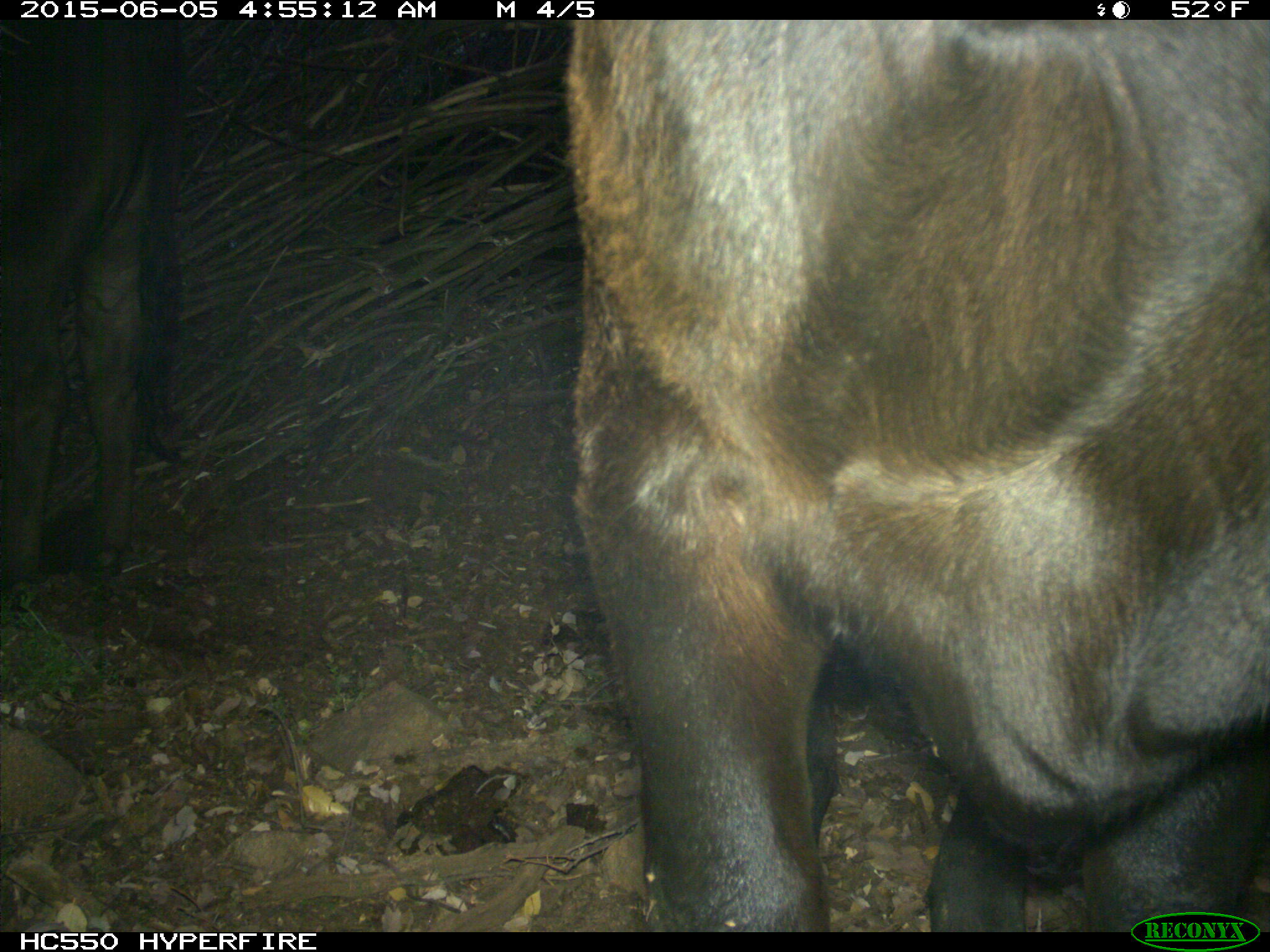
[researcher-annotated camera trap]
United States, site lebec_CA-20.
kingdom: Animalia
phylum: Chordata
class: Mammalia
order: Artiodactyla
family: Bovidae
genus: Bos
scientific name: Bos taurus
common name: domestic cow